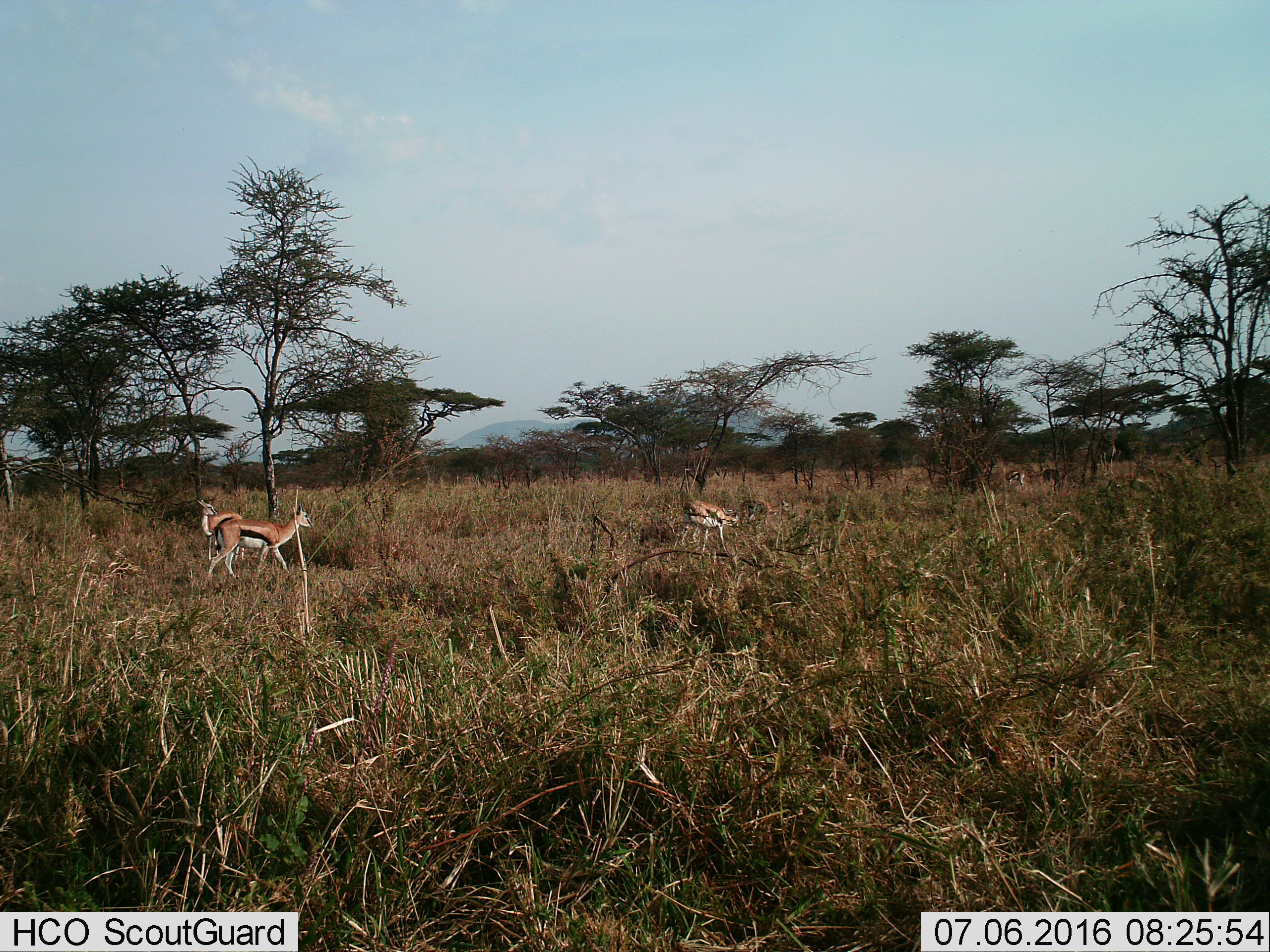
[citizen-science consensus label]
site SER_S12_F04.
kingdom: Animalia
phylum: Chordata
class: Mammalia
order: Artiodactyla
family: Bovidae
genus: Eudorcas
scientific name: Eudorcas thomsonii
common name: thomson's gazelle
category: gazellethomsons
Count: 5.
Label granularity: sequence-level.